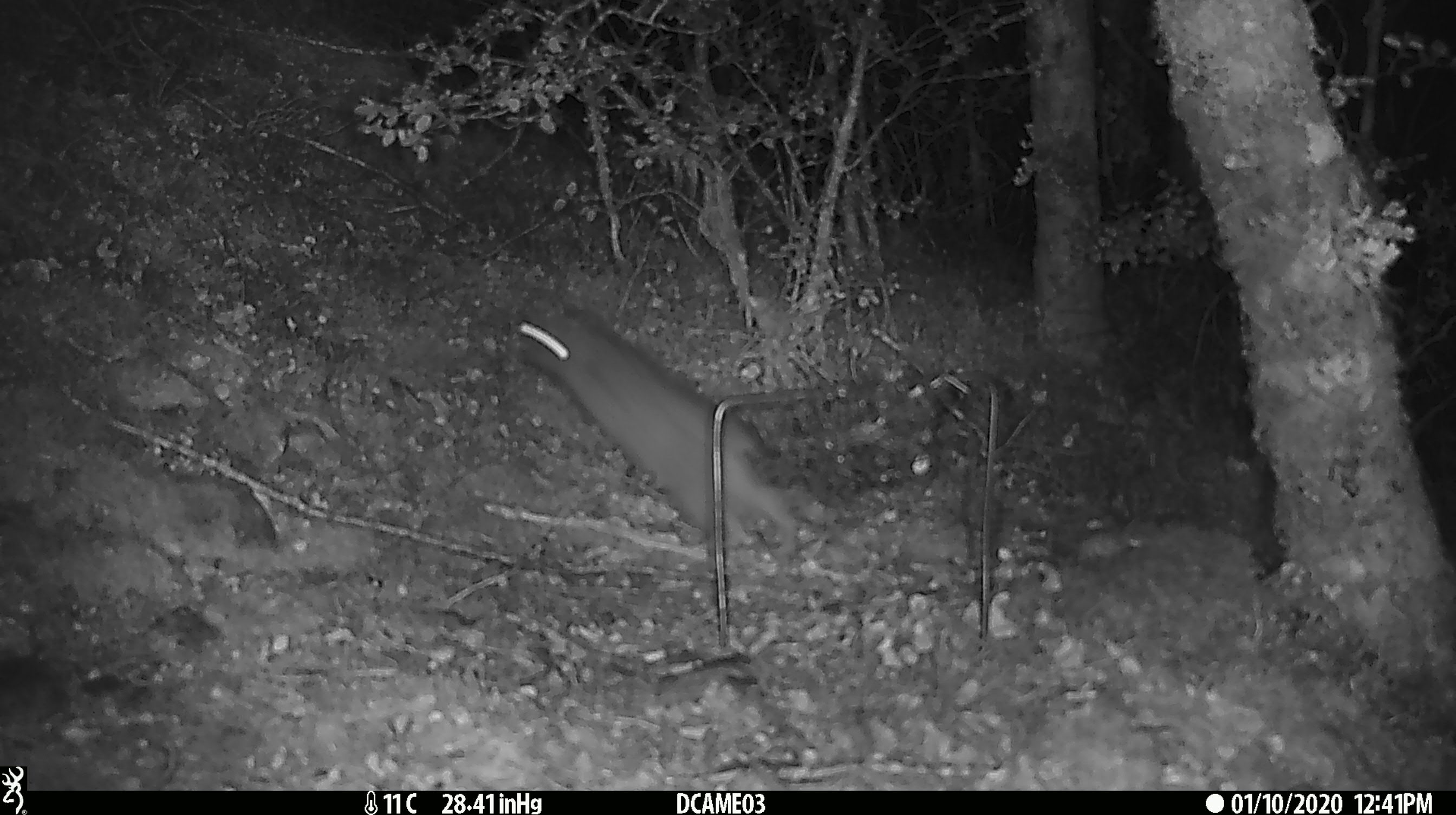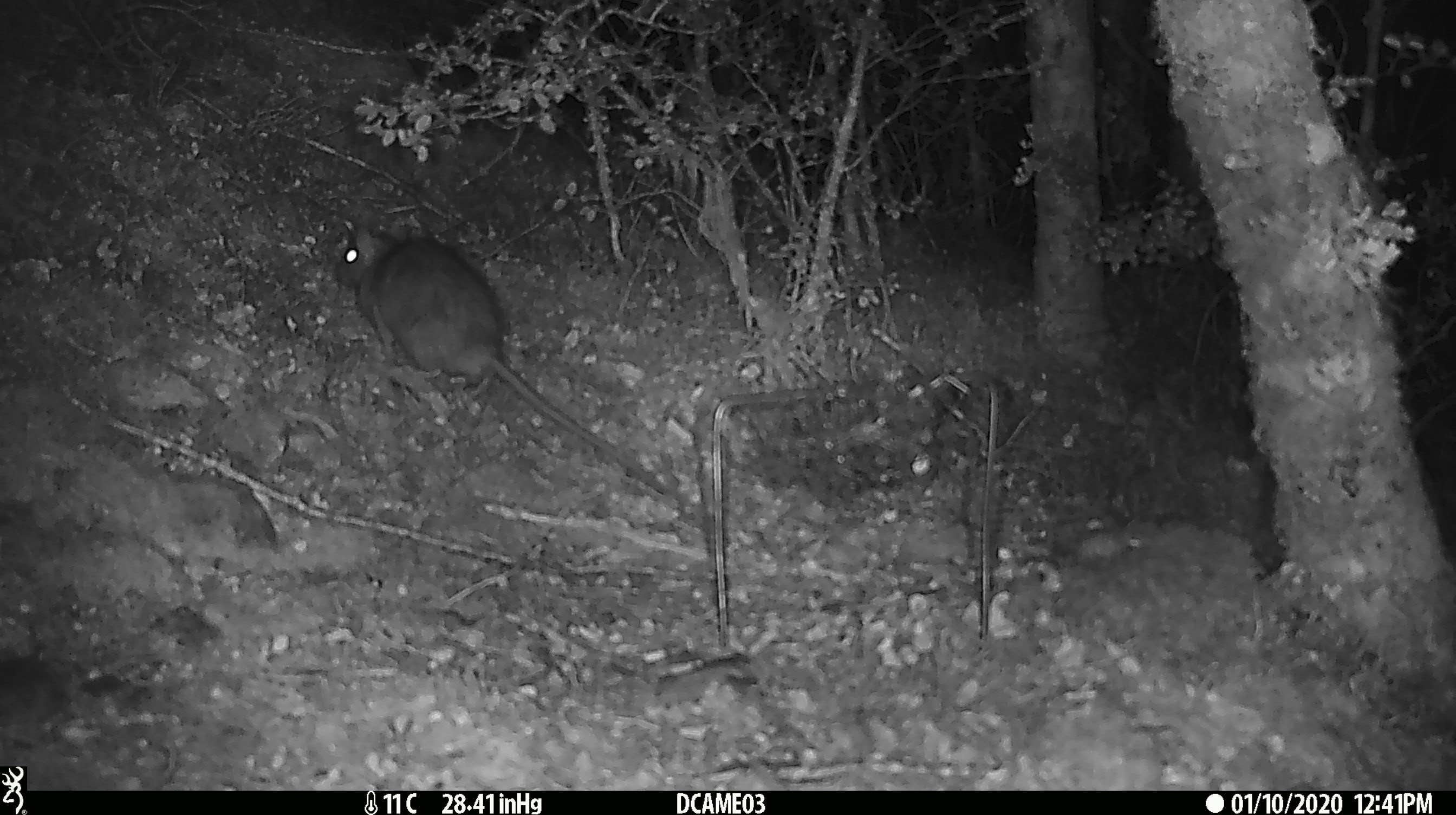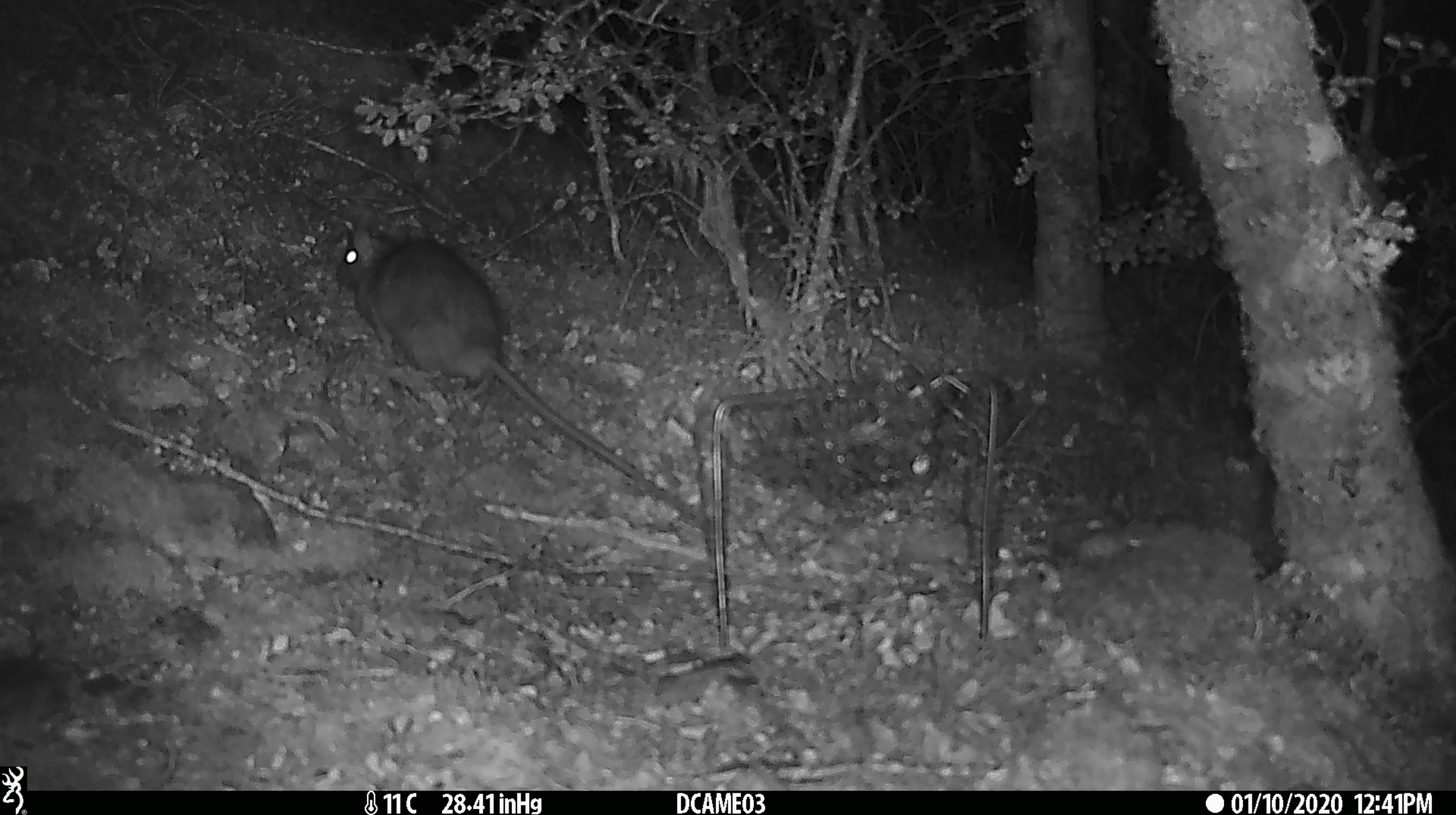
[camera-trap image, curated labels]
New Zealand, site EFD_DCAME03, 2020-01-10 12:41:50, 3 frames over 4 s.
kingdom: Animalia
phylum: Chordata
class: Mammalia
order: Rodentia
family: Muridae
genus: Rattus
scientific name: Rattus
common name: rat